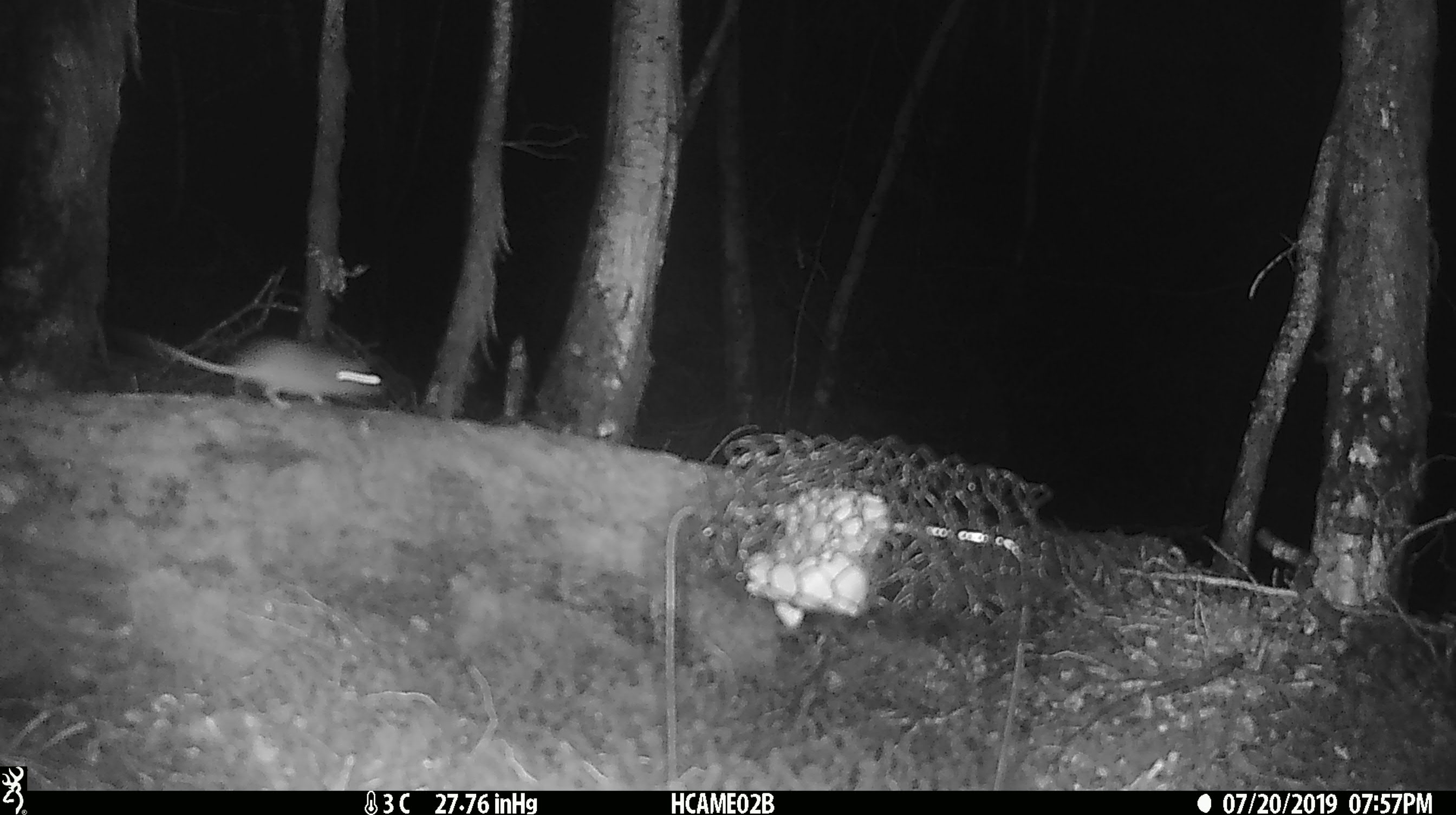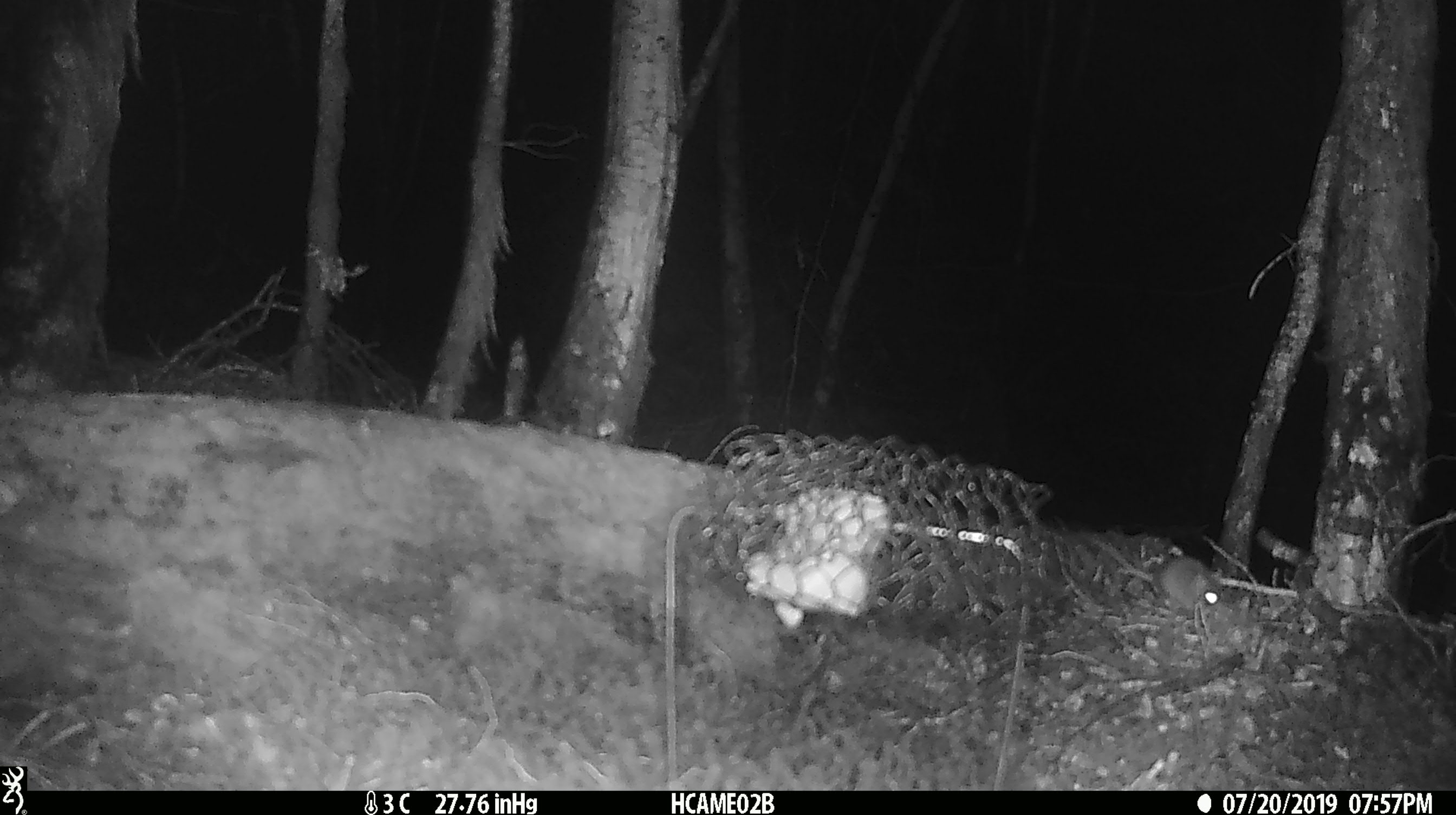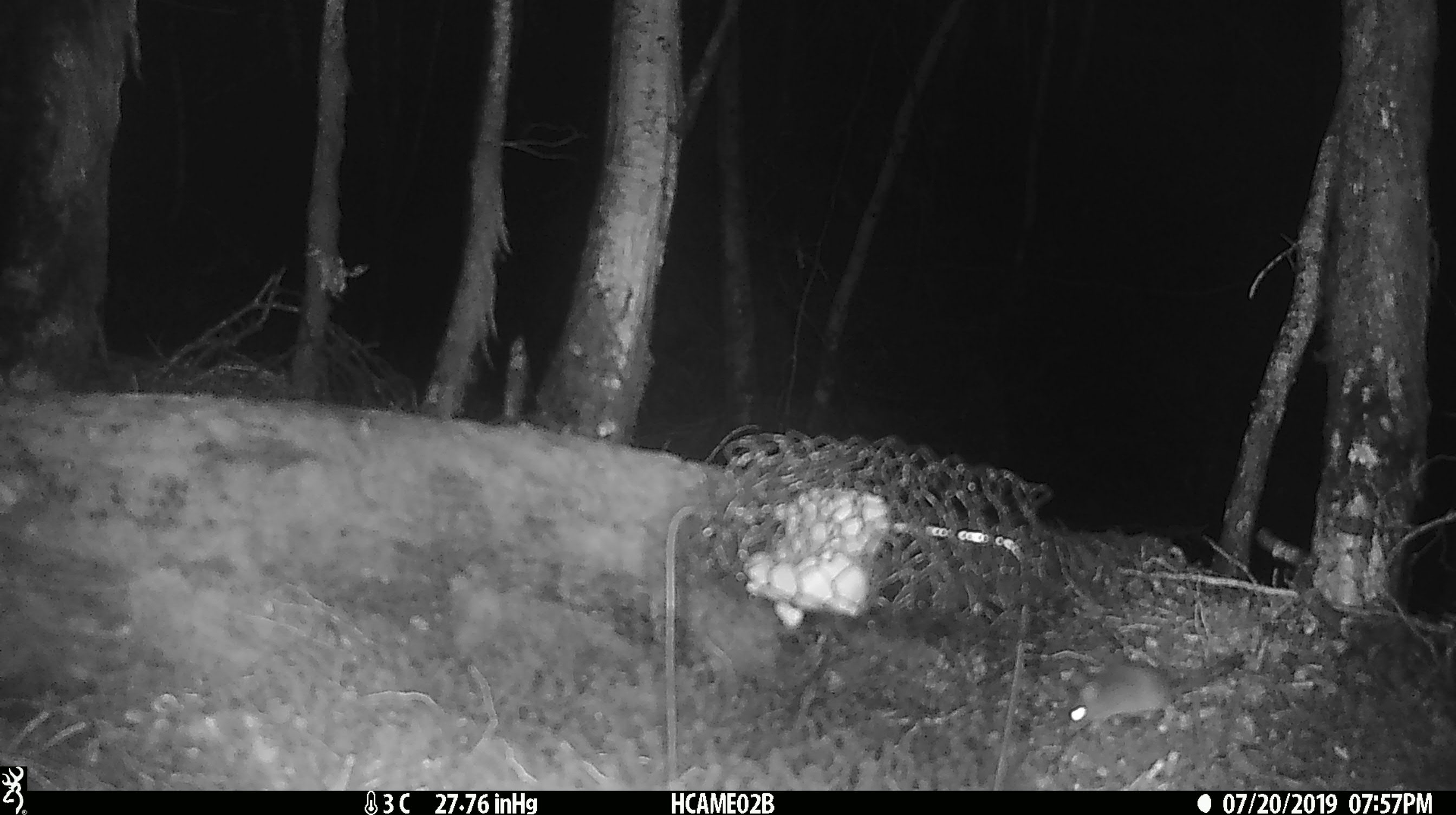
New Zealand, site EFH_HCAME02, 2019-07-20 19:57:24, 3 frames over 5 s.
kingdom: Animalia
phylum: Chordata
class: Mammalia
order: Rodentia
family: Muridae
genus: Mus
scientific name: Mus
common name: mouse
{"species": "mouse (Mus)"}